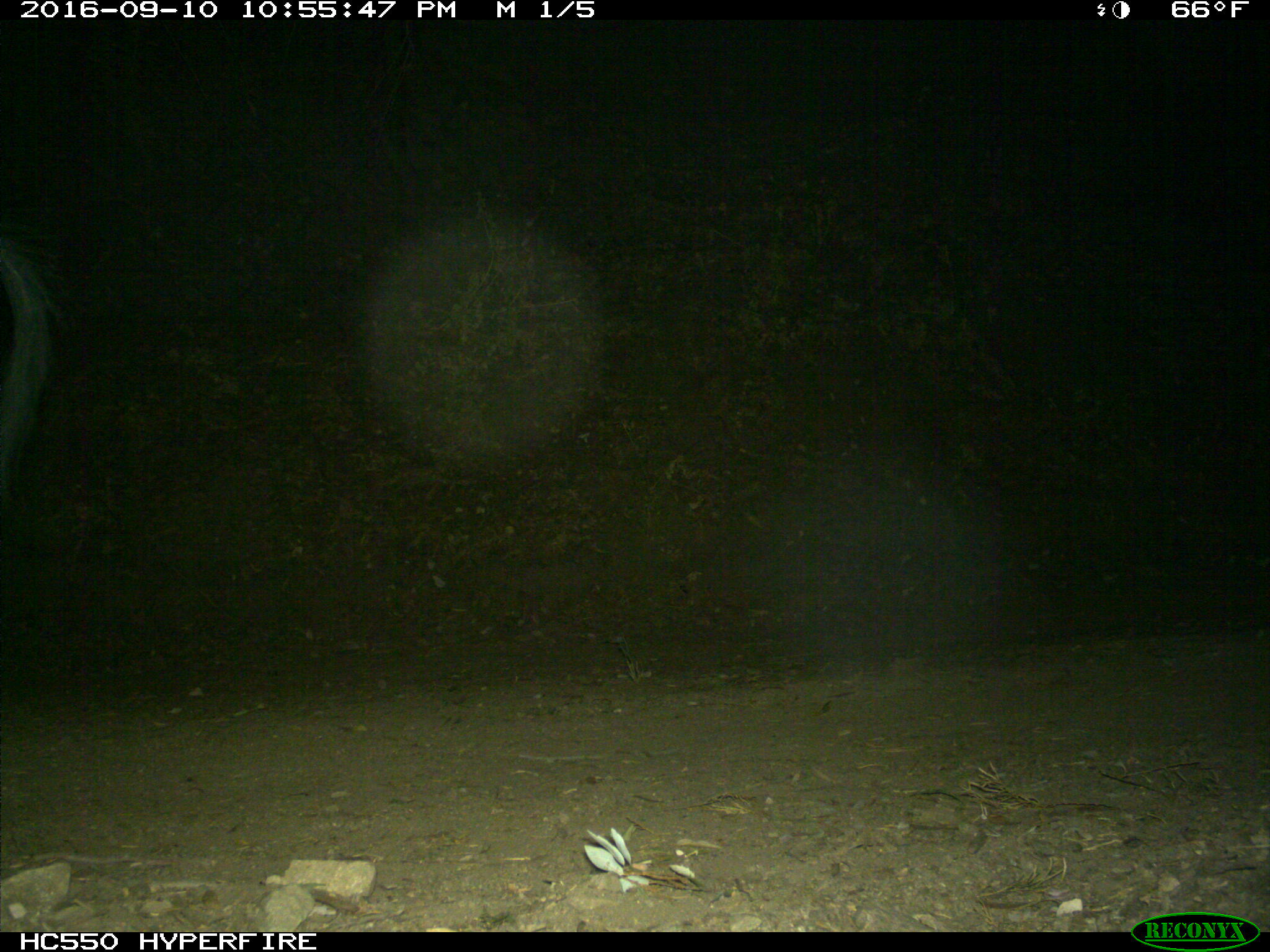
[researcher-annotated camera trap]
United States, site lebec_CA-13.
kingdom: Animalia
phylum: Chordata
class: Mammalia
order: Artiodactyla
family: Suidae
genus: Sus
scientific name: Sus scrofa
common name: wild boar